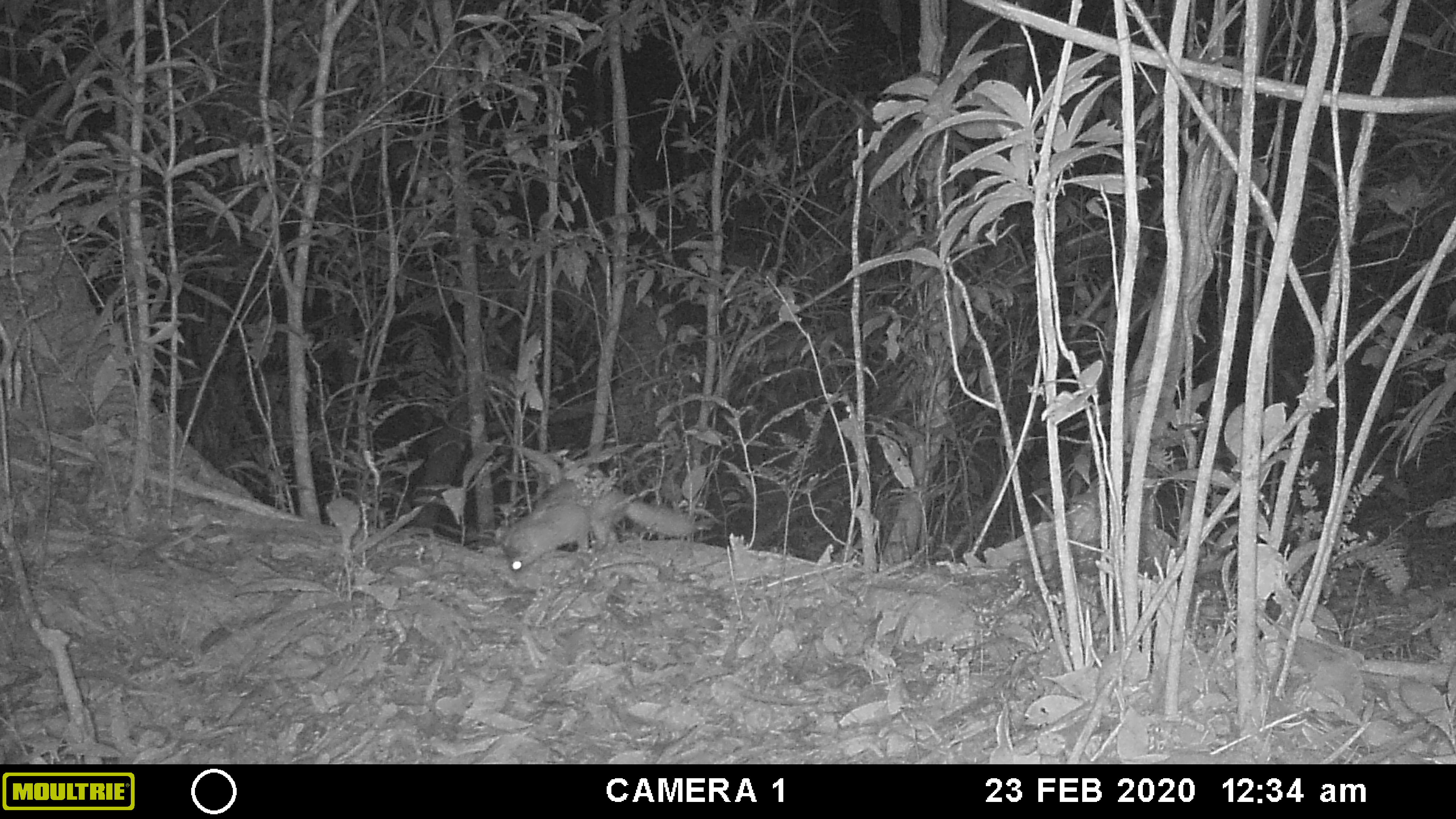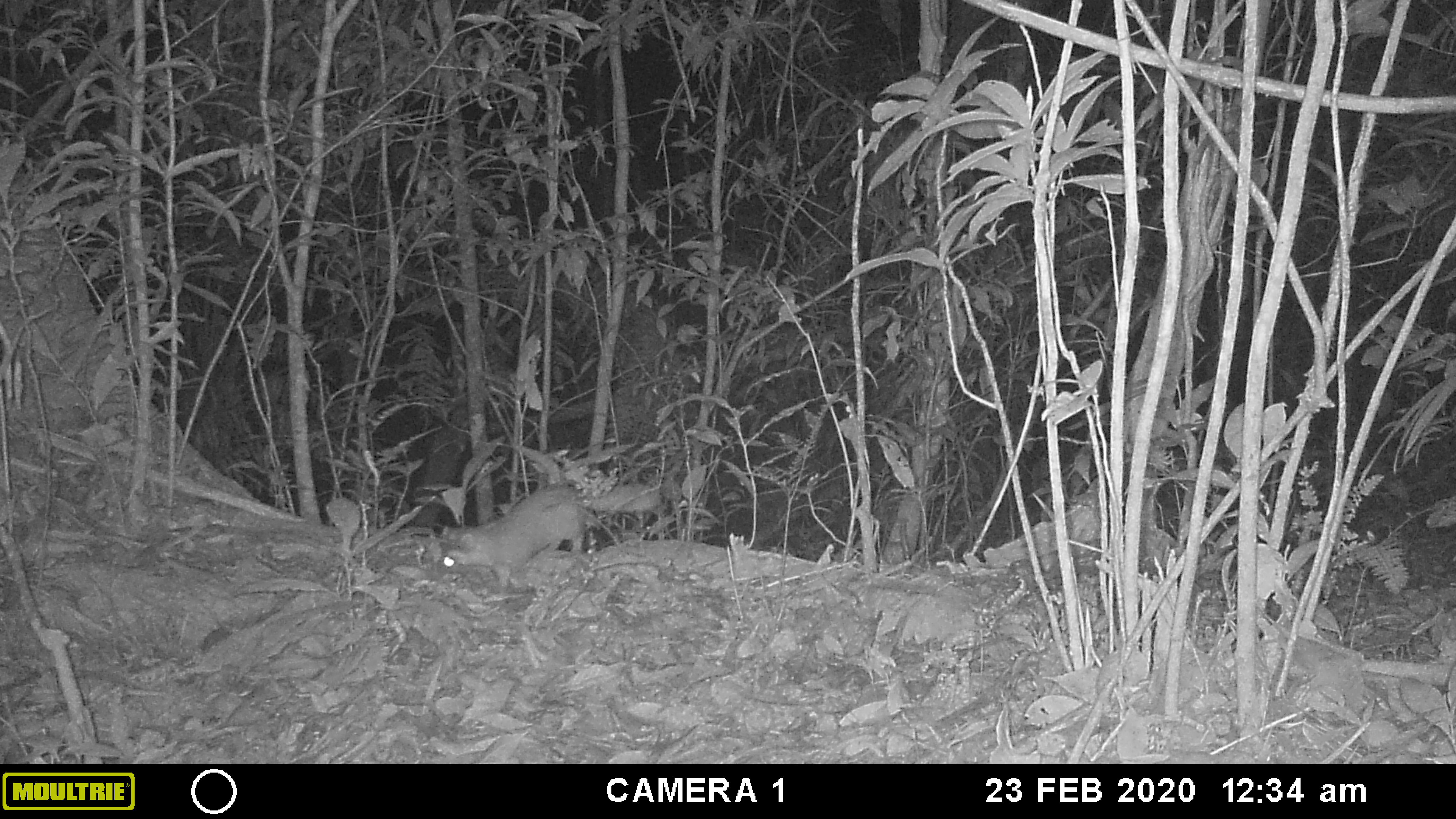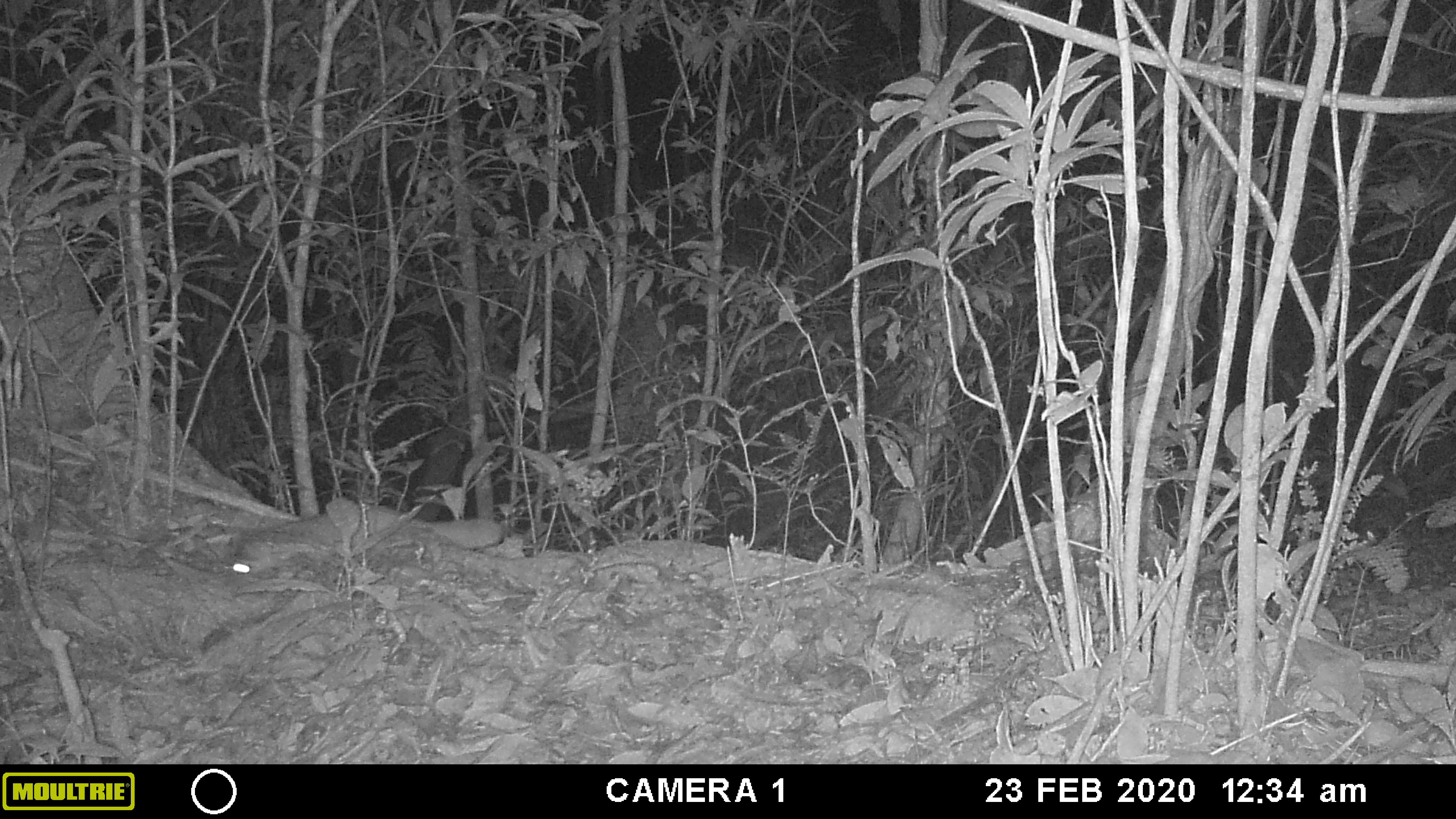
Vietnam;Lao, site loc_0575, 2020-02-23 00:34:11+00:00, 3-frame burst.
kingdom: Animalia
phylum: Chordata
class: Mammalia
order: Carnivora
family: Mustelidae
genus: Melogale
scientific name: Melogale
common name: ferret badger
Ferret badger (Melogale). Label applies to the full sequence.